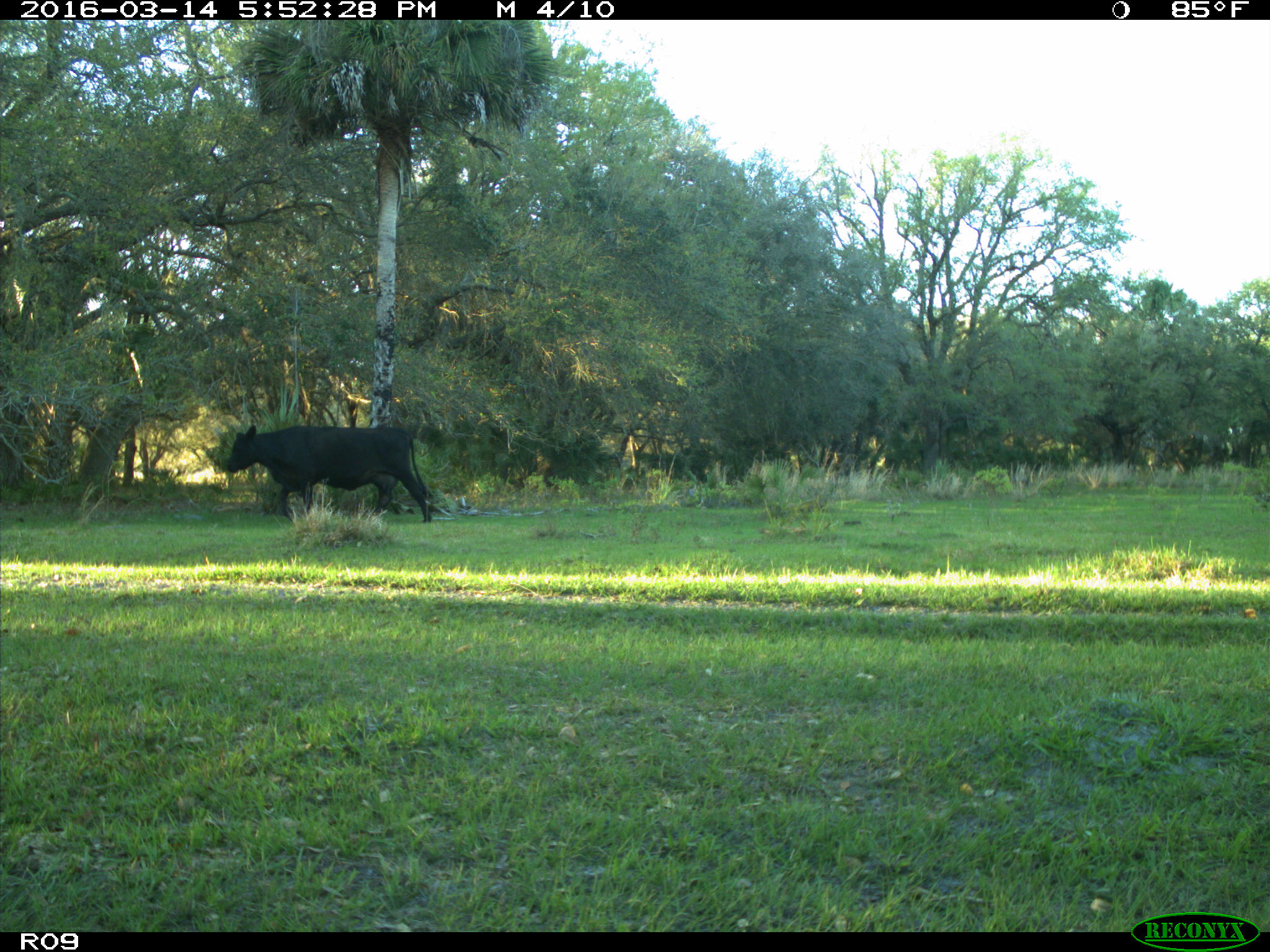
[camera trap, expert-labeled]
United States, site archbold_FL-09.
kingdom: Animalia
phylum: Chordata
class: Mammalia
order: Artiodactyla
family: Bovidae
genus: Bos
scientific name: Bos taurus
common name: domestic cow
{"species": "Bos taurus (domestic cow)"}